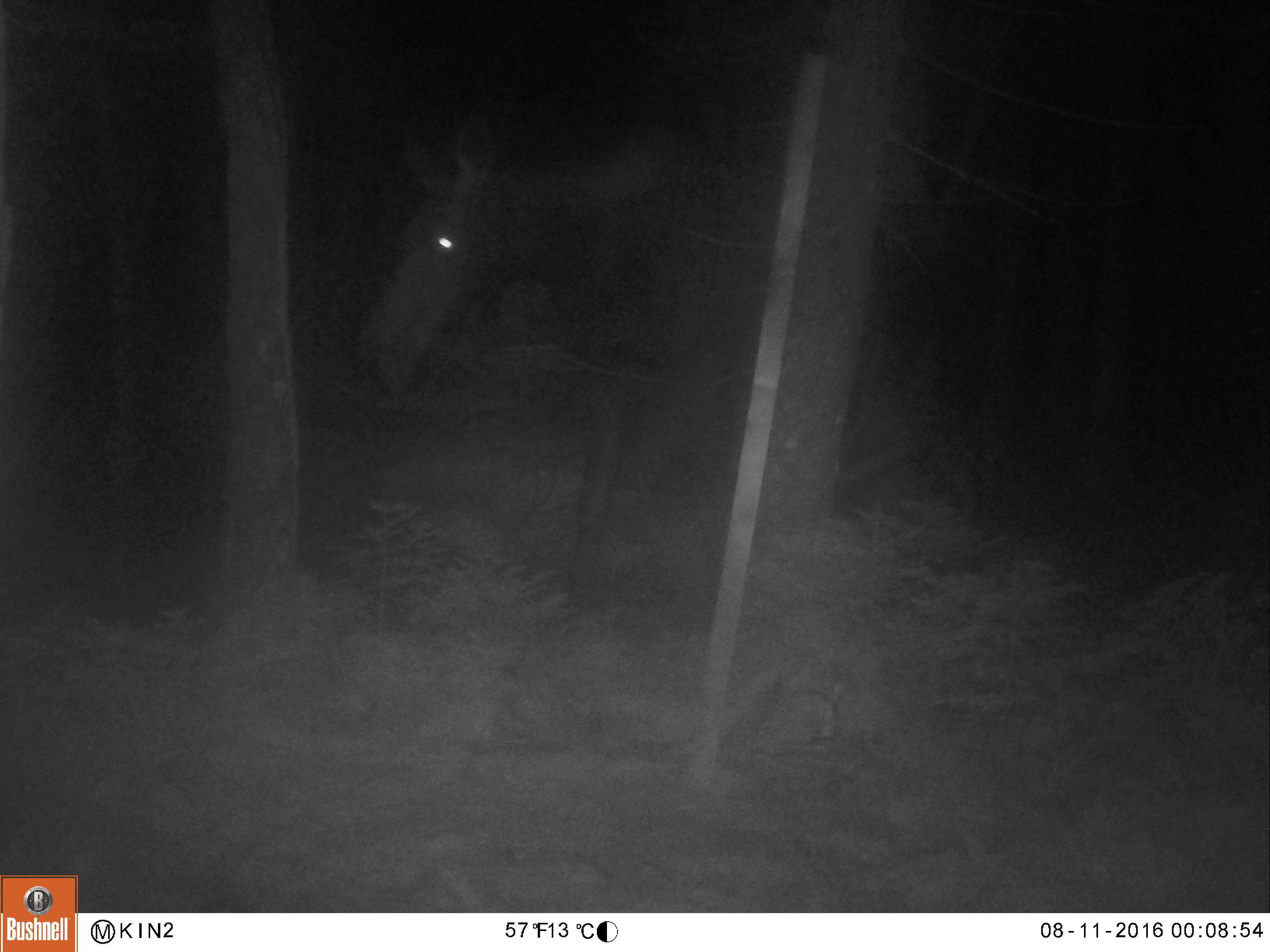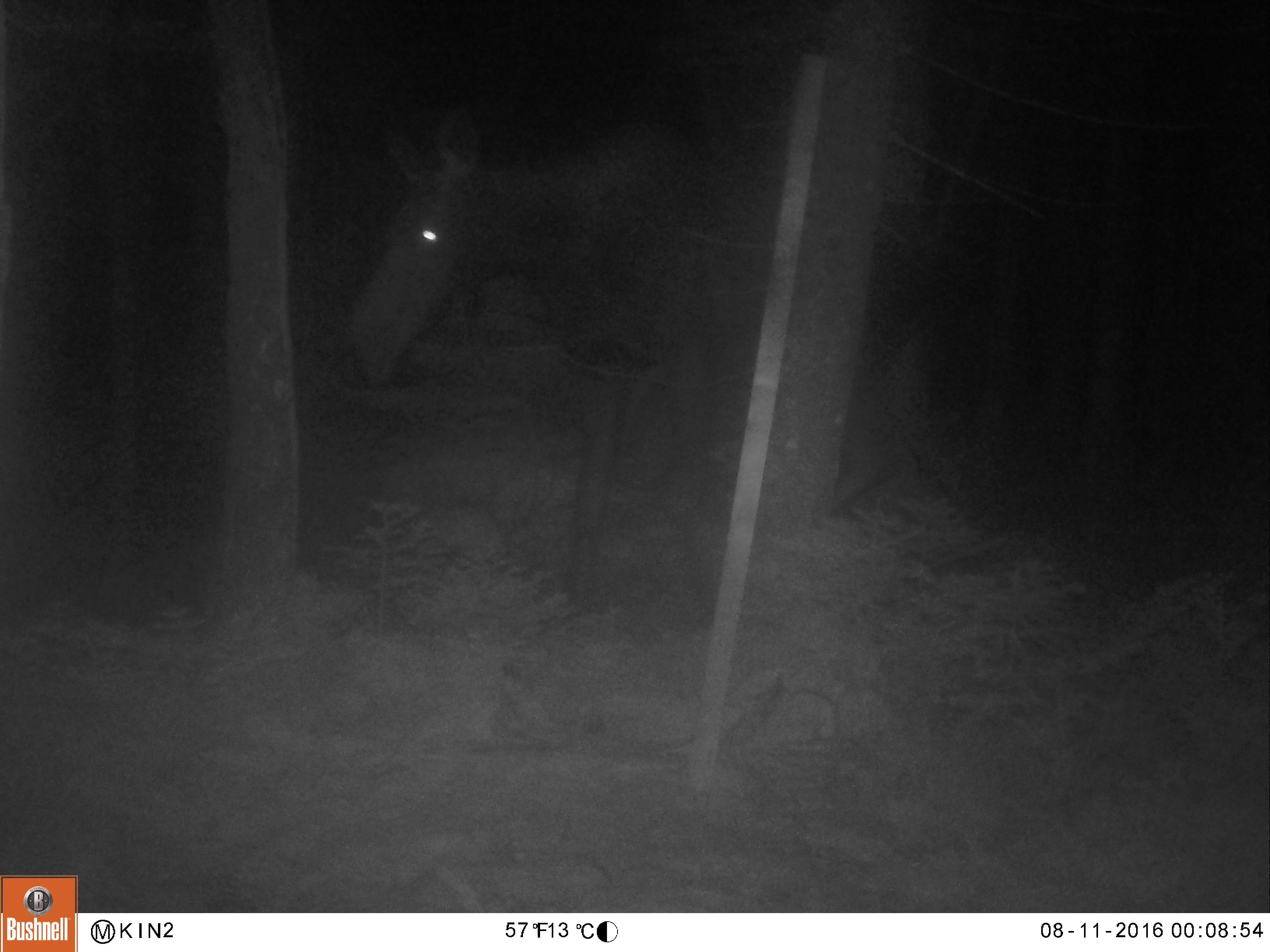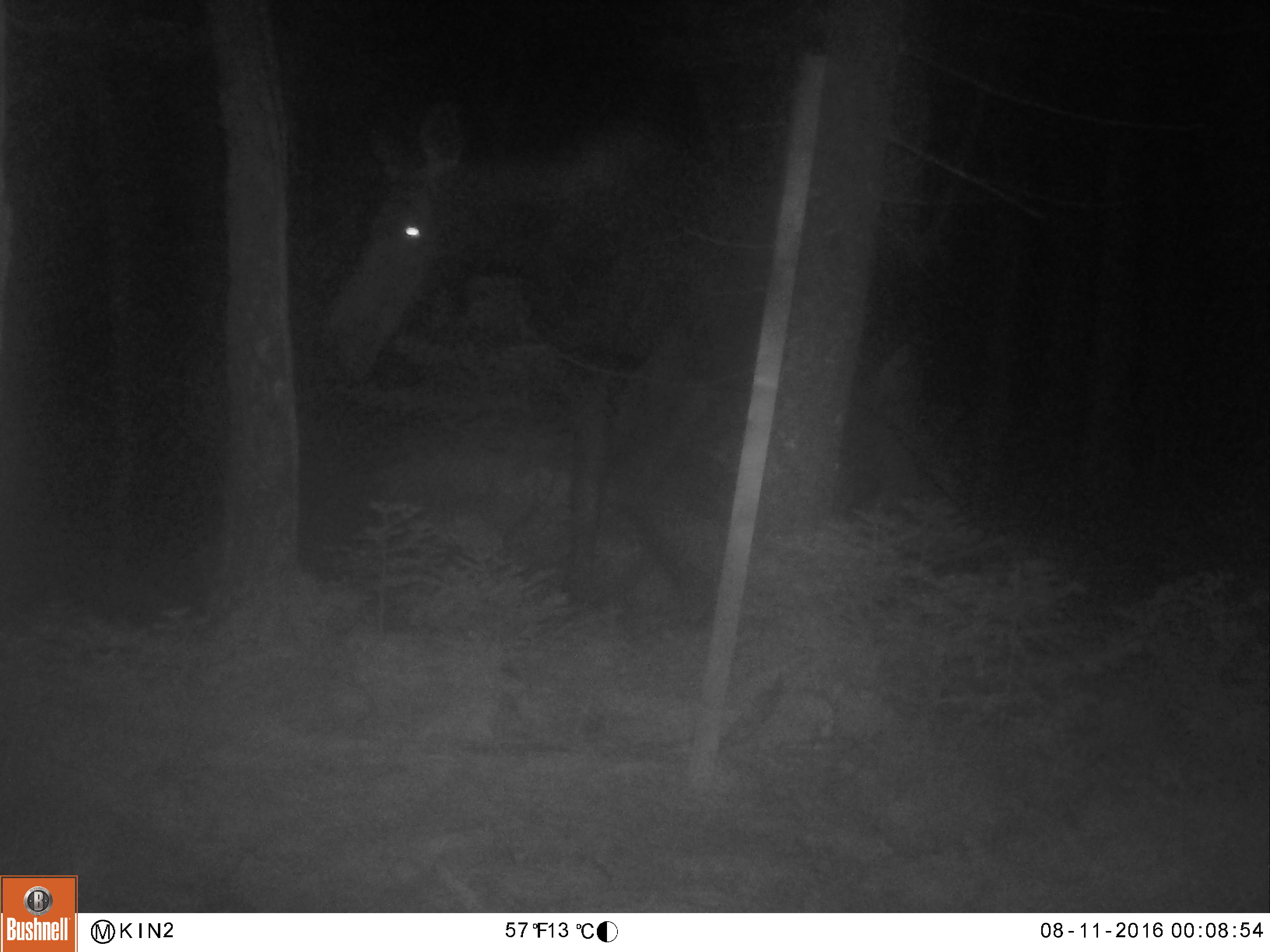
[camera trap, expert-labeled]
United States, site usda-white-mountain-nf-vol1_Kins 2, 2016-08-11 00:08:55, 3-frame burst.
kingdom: Animalia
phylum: Chordata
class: Mammalia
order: Artiodactyla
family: Cervidae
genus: Alces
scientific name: Alces alces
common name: moose